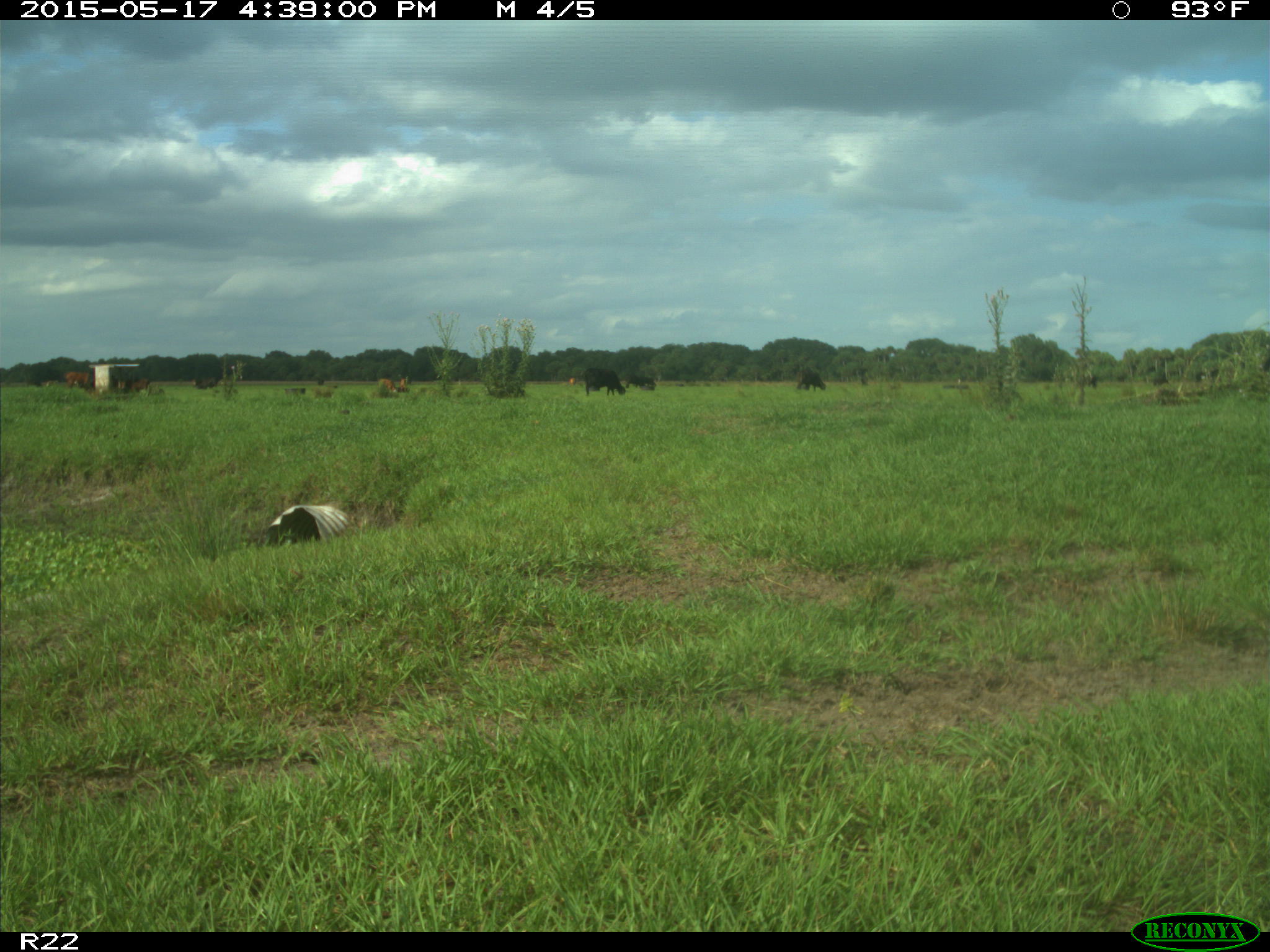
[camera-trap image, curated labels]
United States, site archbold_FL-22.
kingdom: Animalia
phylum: Chordata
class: Mammalia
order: Artiodactyla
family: Bovidae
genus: Bos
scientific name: Bos taurus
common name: domestic cow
Bos taurus (domestic cow).